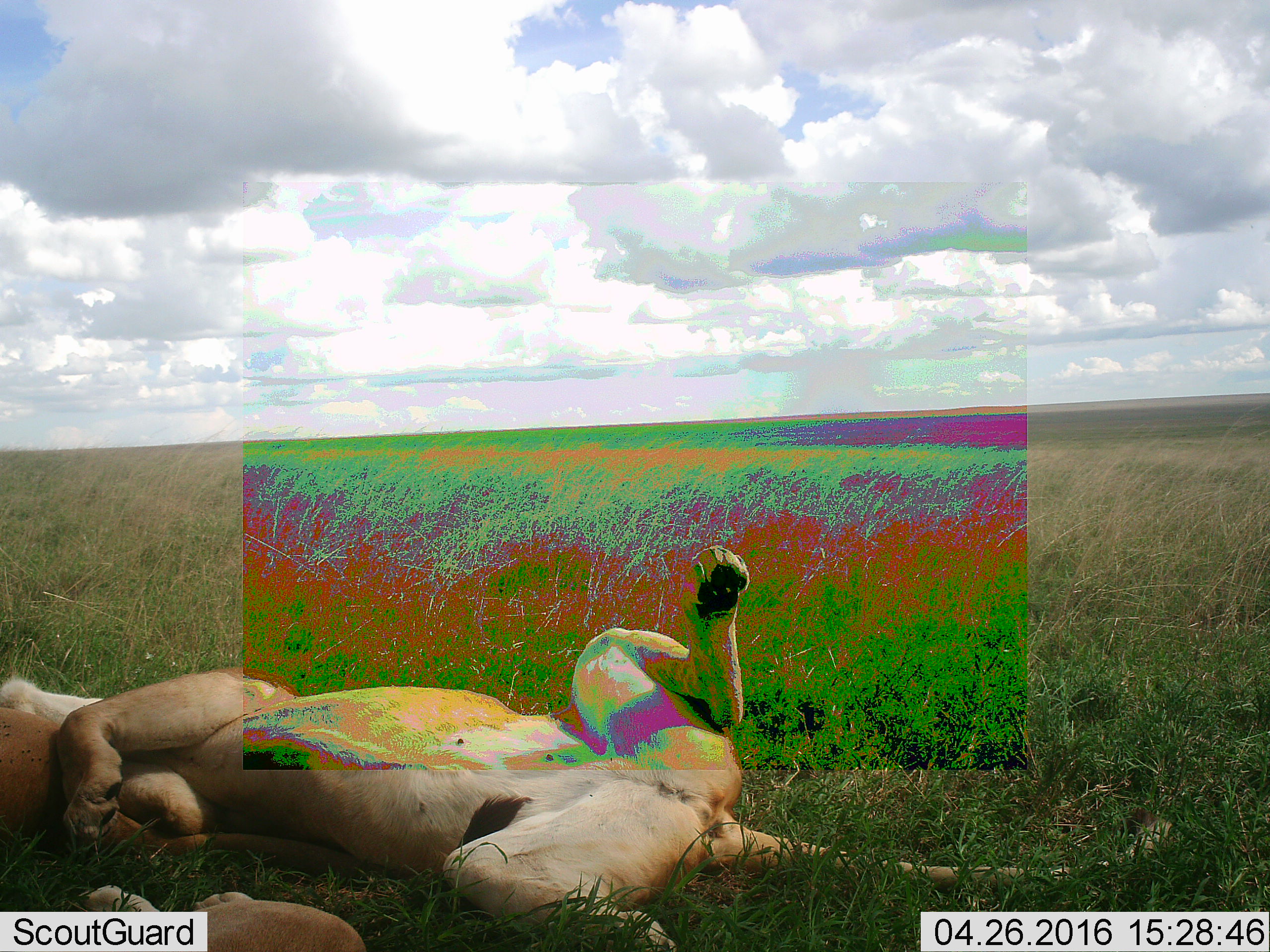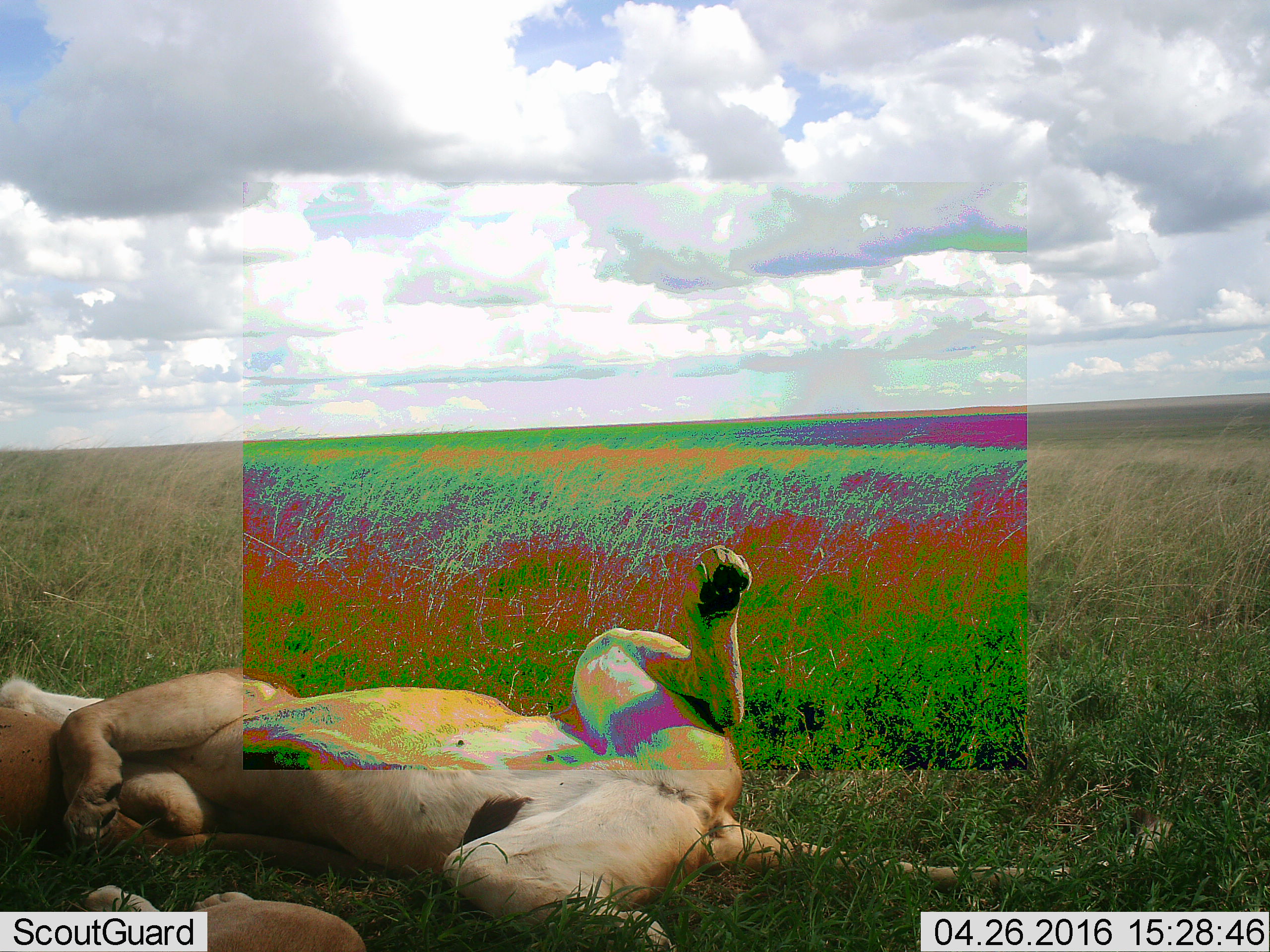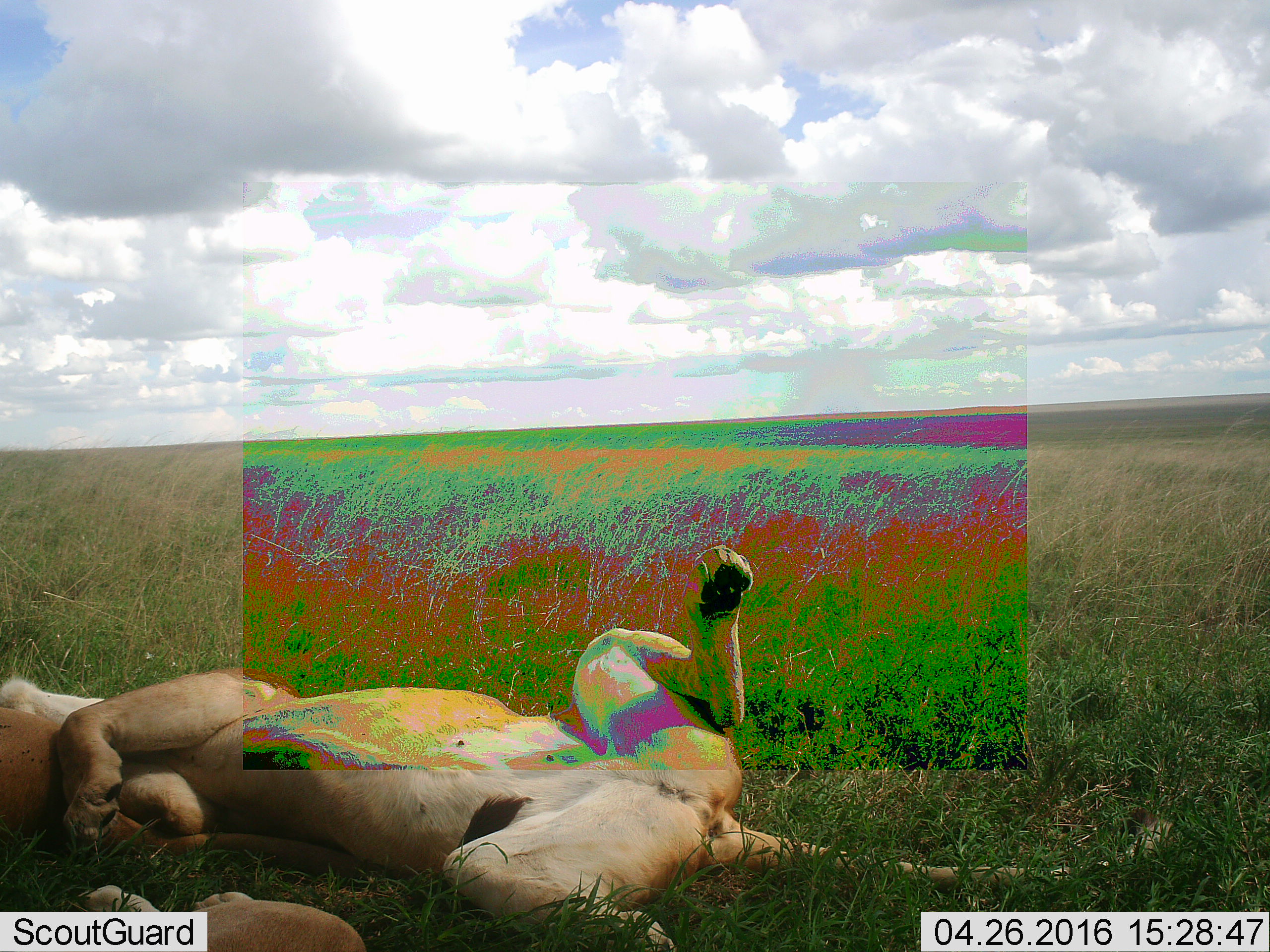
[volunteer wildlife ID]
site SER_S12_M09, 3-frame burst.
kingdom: Animalia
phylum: Chordata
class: Mammalia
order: Carnivora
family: Felidae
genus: Panthera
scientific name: Panthera leo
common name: lion female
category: lionfemale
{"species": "lionfemale (lion female) (Panthera leo)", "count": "2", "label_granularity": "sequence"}